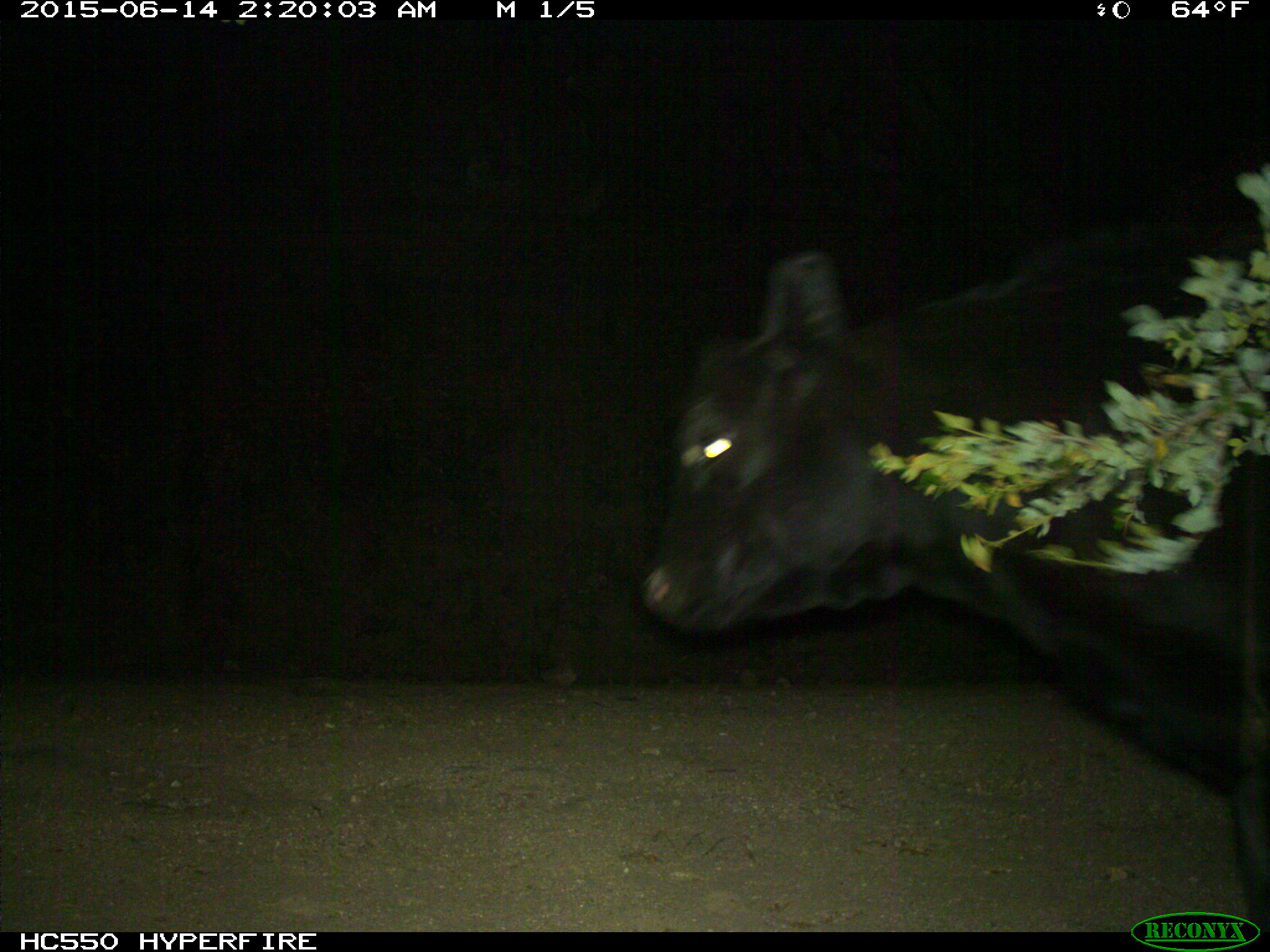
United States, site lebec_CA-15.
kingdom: Animalia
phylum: Chordata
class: Mammalia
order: Artiodactyla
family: Bovidae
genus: Bos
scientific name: Bos taurus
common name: domestic cow